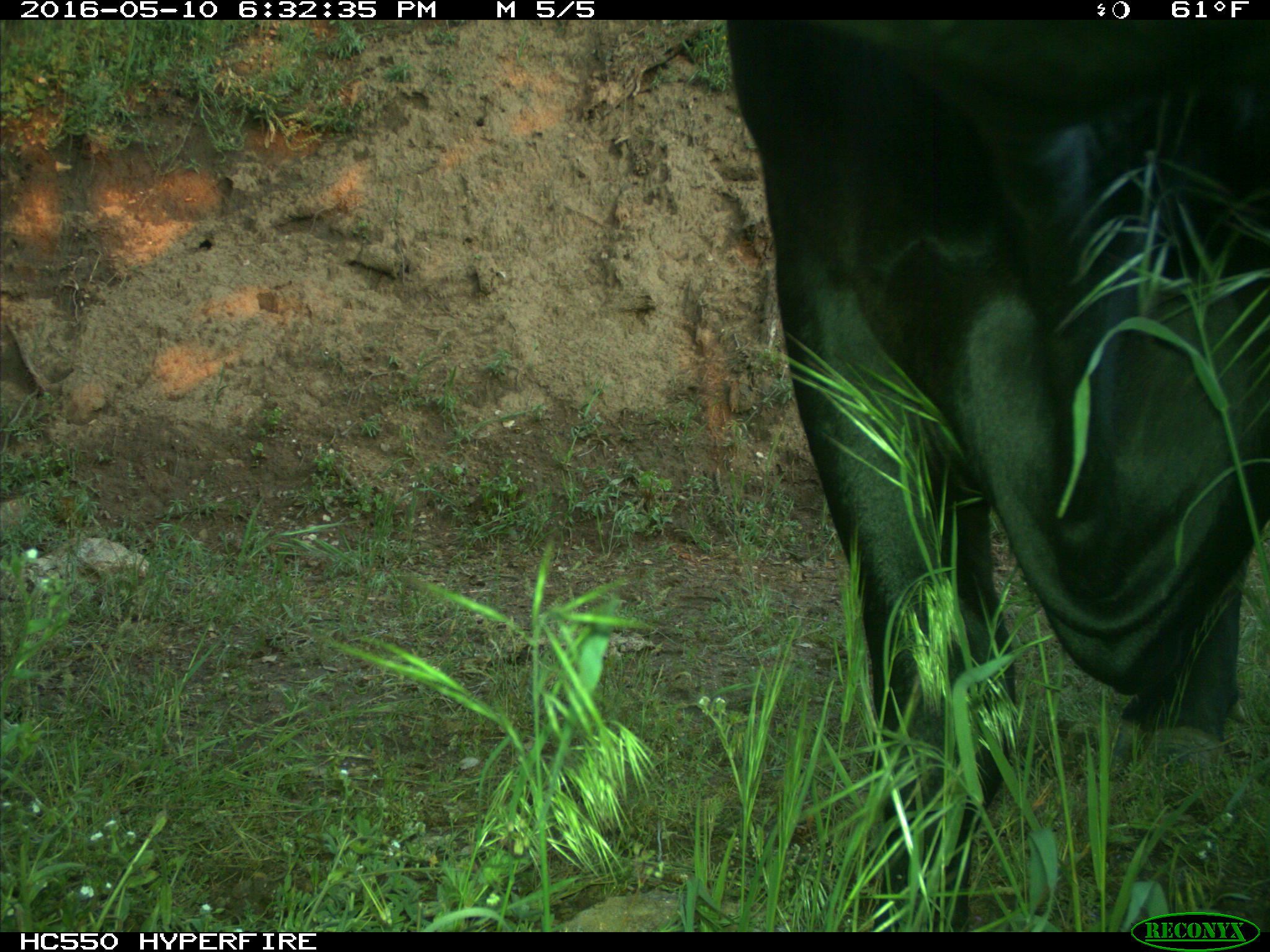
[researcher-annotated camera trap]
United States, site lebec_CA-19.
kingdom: Animalia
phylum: Chordata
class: Mammalia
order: Artiodactyla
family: Bovidae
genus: Bos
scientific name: Bos taurus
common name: domestic cow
Bos taurus (domestic cow).